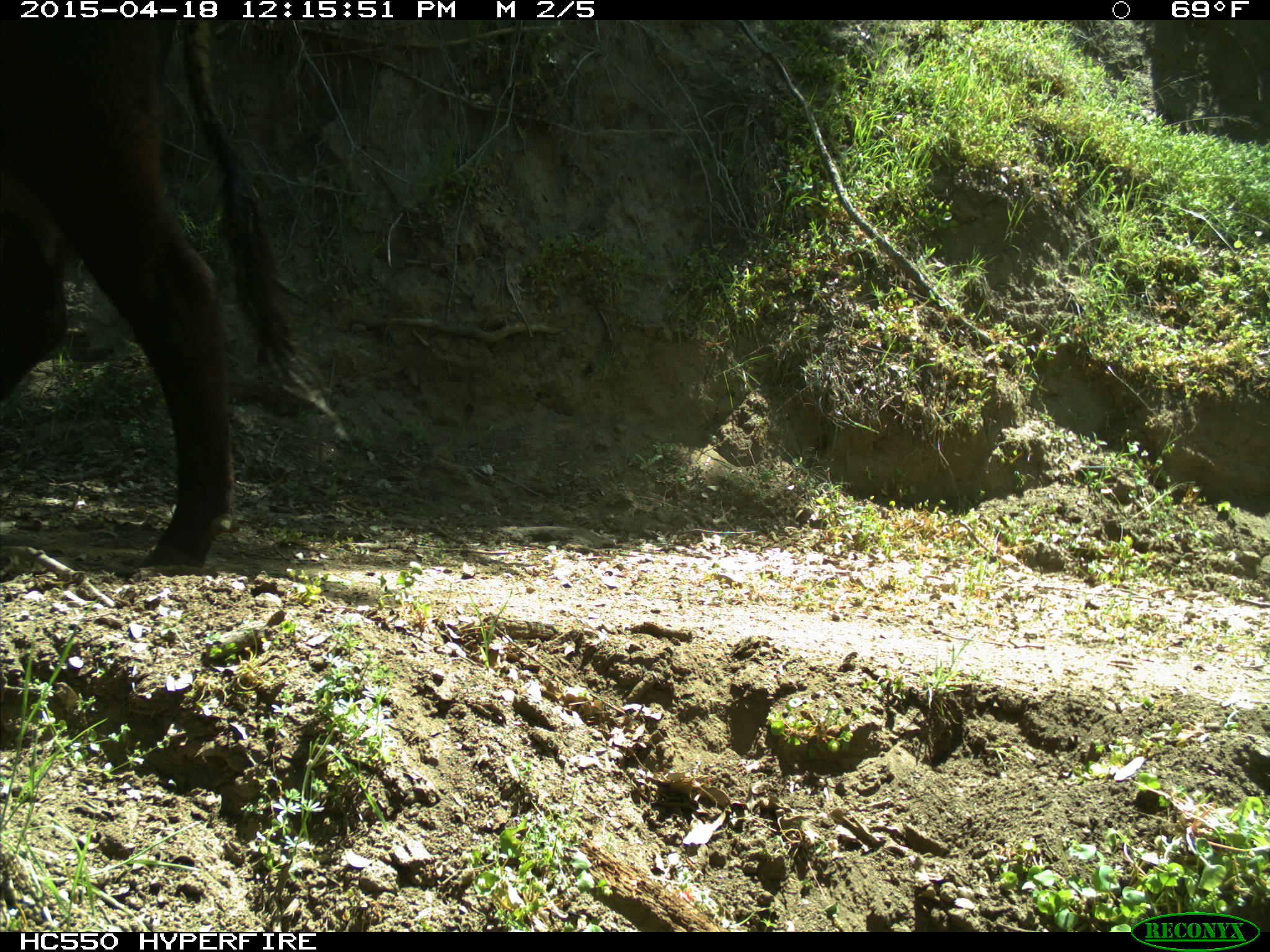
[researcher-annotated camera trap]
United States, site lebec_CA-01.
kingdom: Animalia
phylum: Chordata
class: Mammalia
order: Artiodactyla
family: Bovidae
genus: Bos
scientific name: Bos taurus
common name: domestic cow